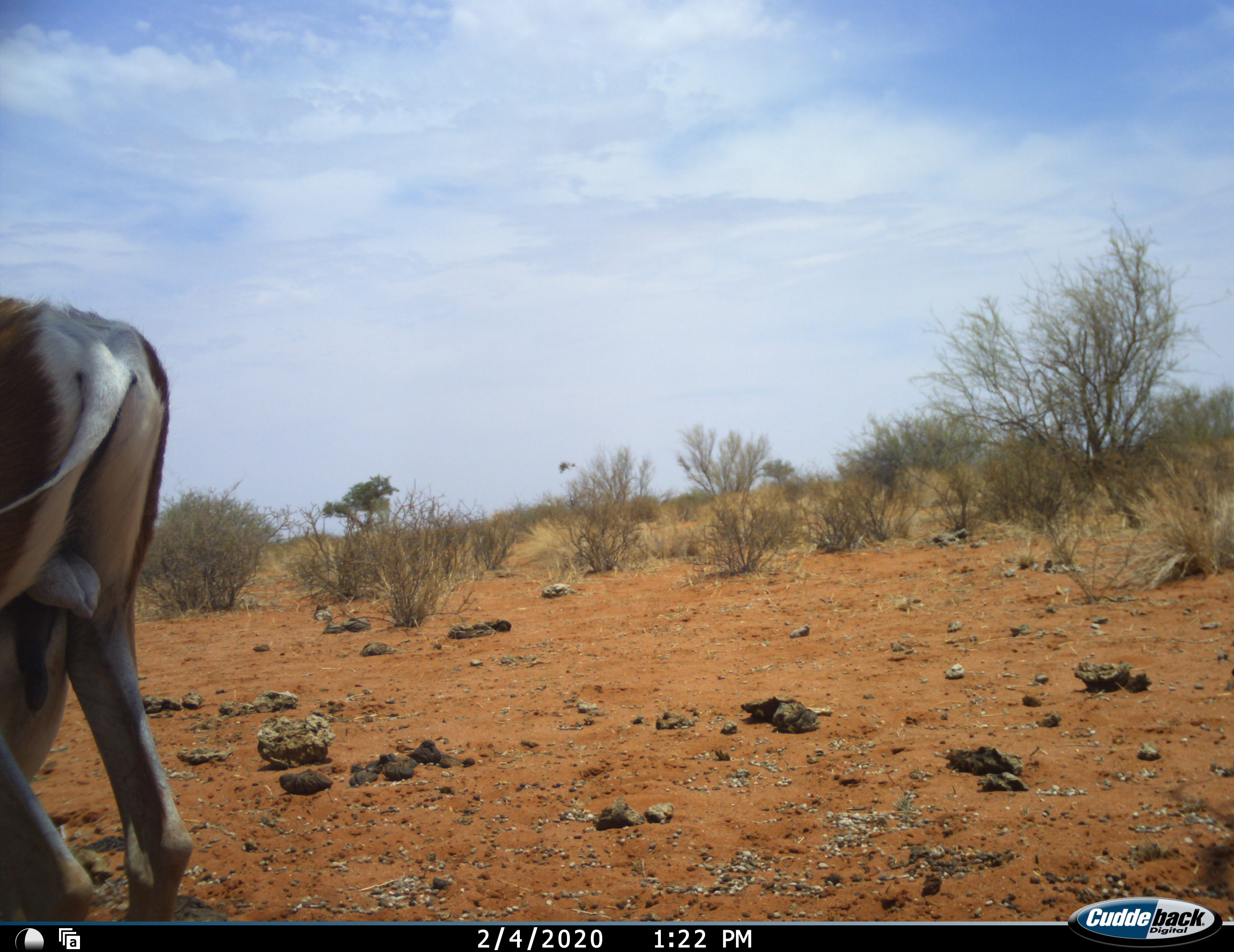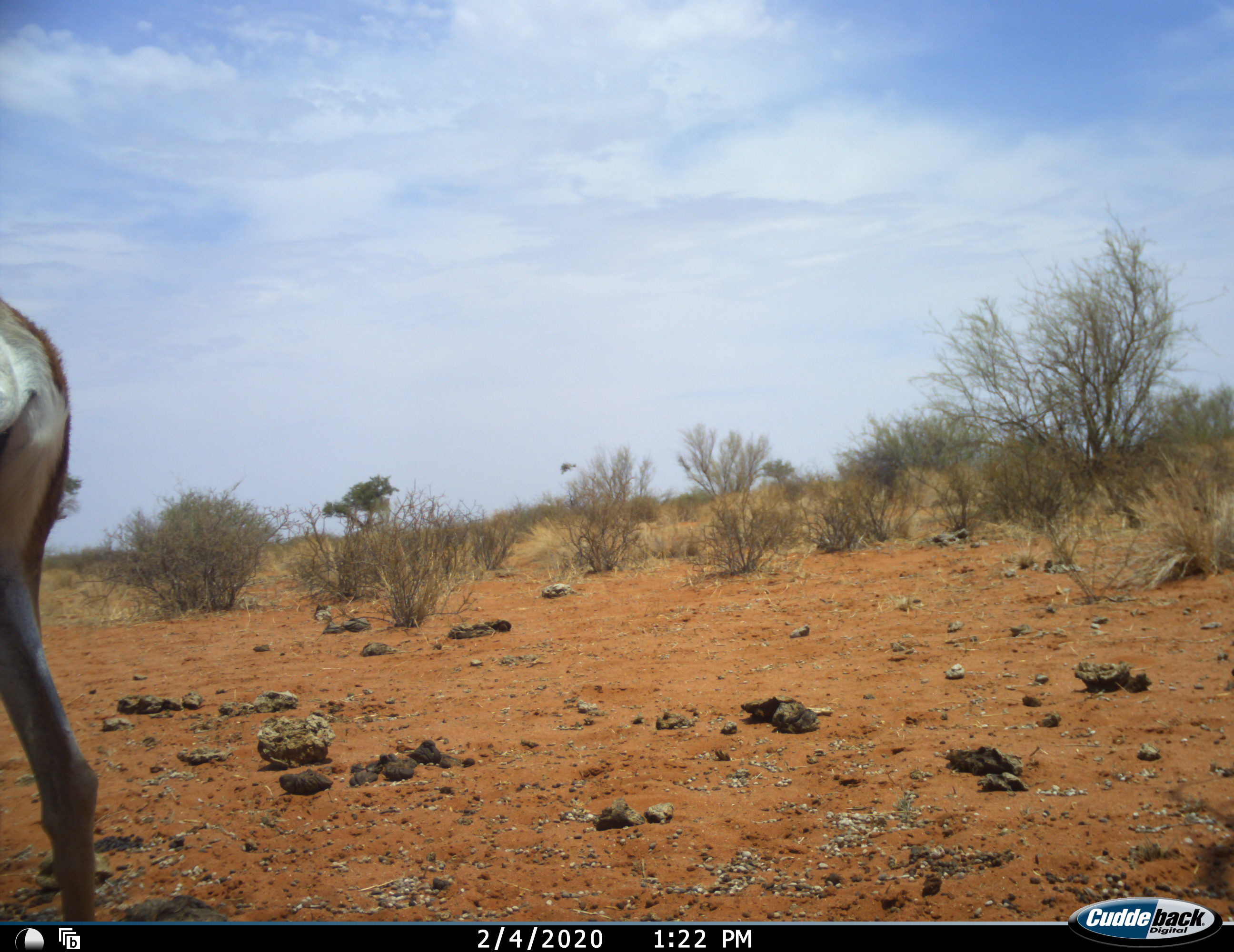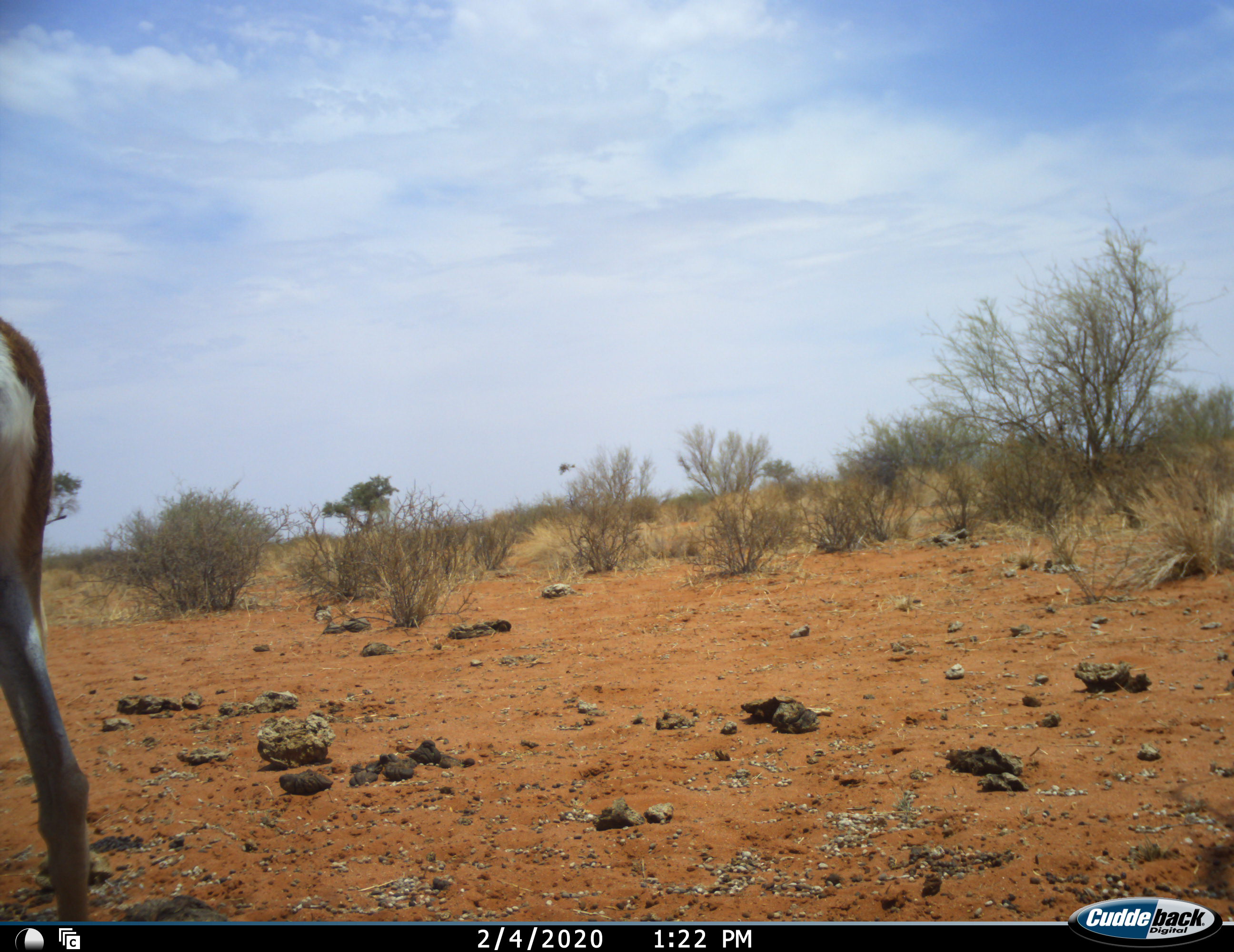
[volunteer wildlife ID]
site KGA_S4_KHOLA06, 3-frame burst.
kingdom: Animalia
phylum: Chordata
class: Mammalia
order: Artiodactyla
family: Bovidae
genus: Antidorcas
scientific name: Antidorcas marsupialis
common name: springbok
Springbok (Antidorcas marsupialis), count 1. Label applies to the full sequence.